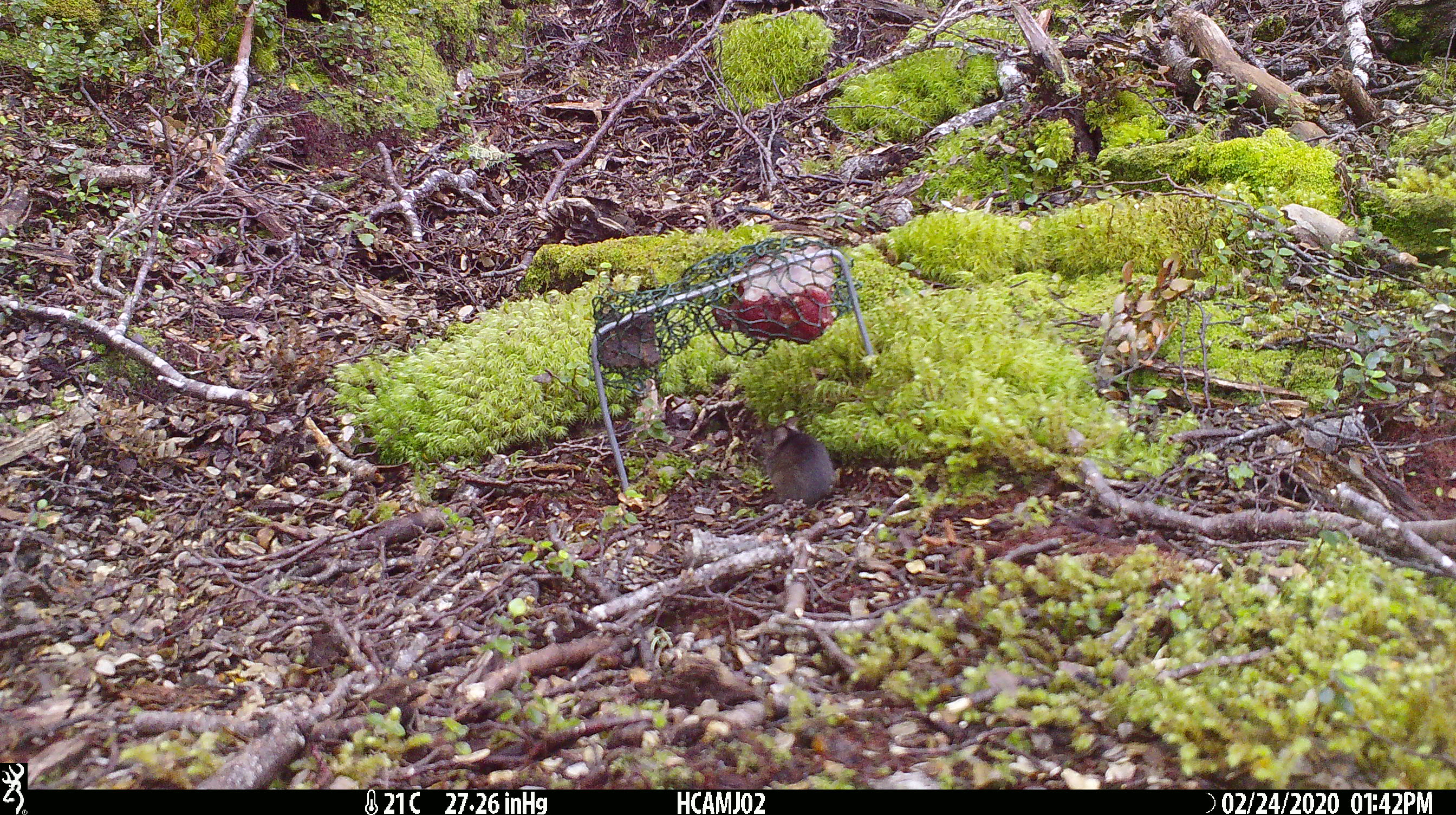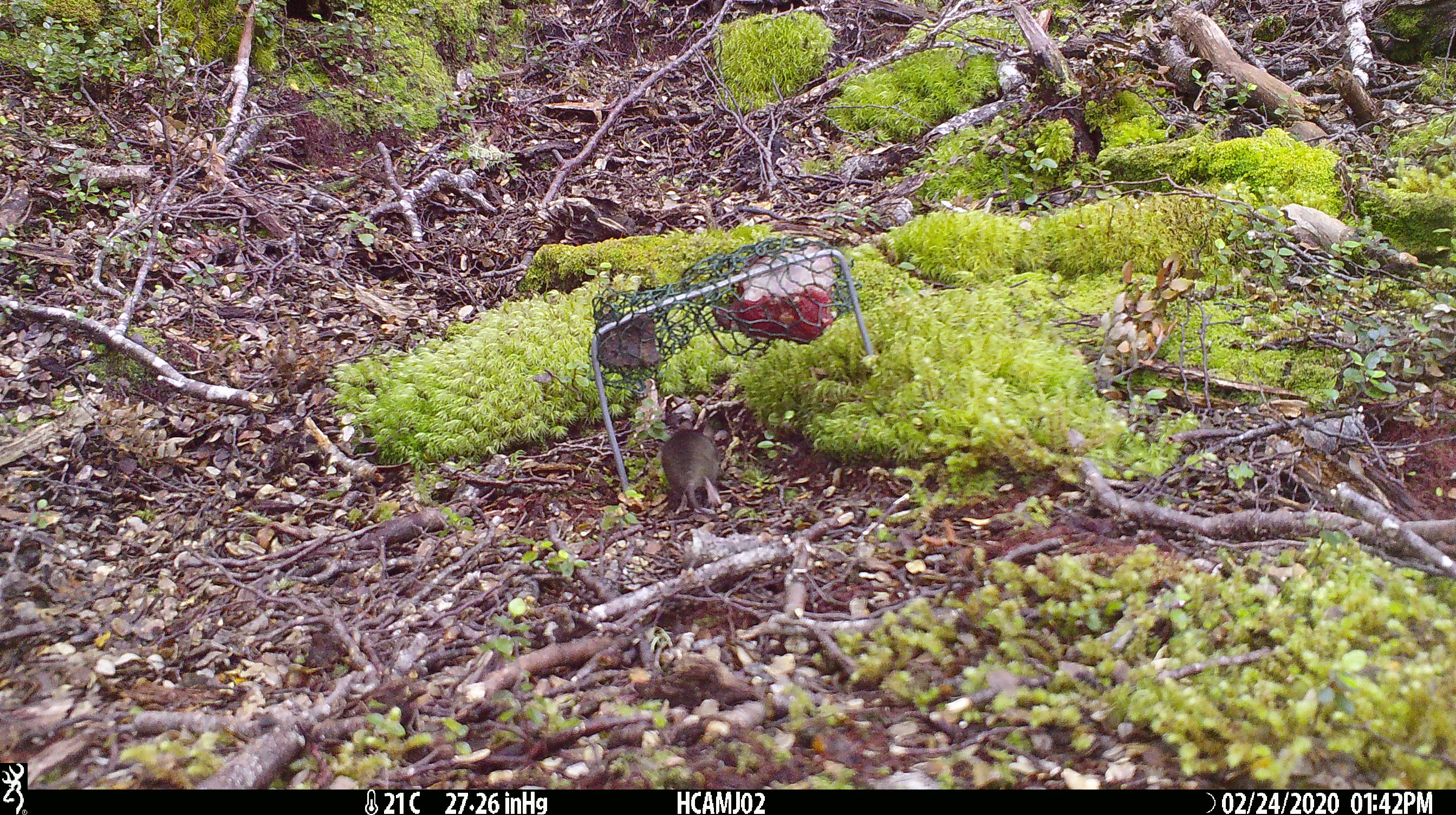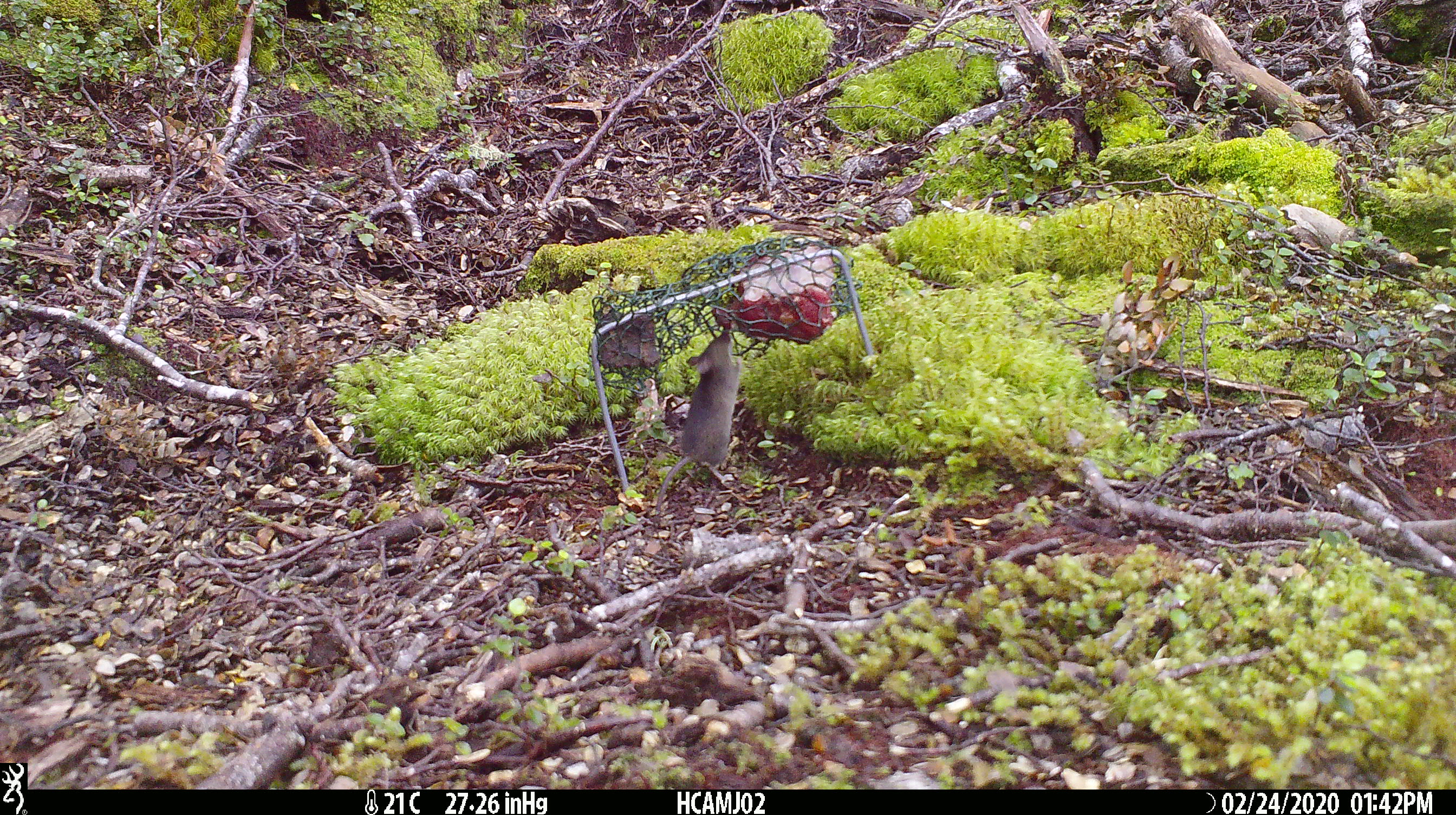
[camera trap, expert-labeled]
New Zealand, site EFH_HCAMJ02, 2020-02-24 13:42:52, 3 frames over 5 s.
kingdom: Animalia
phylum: Chordata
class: Mammalia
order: Rodentia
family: Muridae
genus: Mus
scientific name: Mus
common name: mouse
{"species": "mouse (Mus)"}